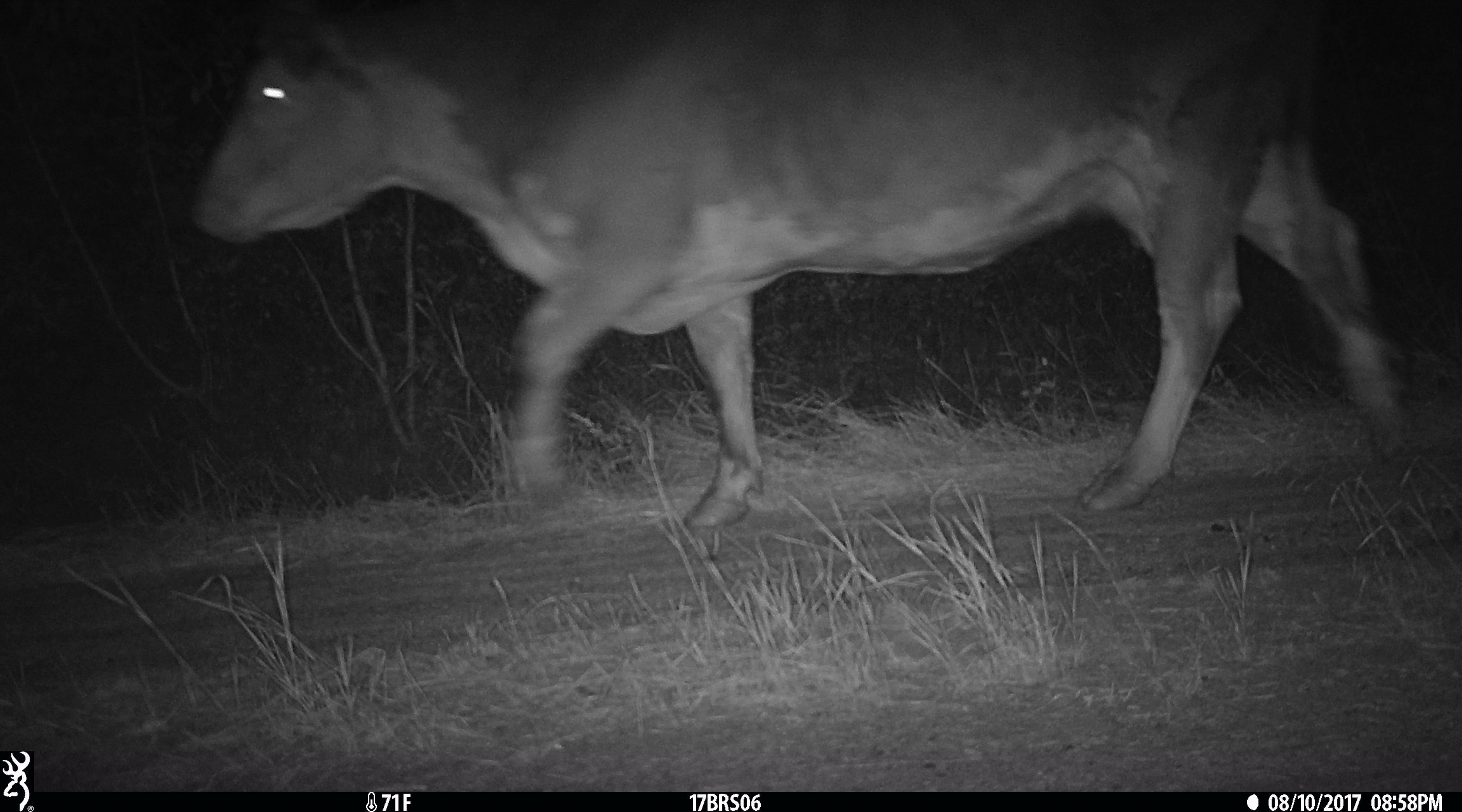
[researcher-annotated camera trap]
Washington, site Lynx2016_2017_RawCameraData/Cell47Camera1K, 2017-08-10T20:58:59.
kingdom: Animalia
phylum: Chordata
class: Mammalia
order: Artiodactyla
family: Bovidae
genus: Bos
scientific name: Bos taurus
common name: domestic cattle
Domestic cattle (Bos taurus). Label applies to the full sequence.